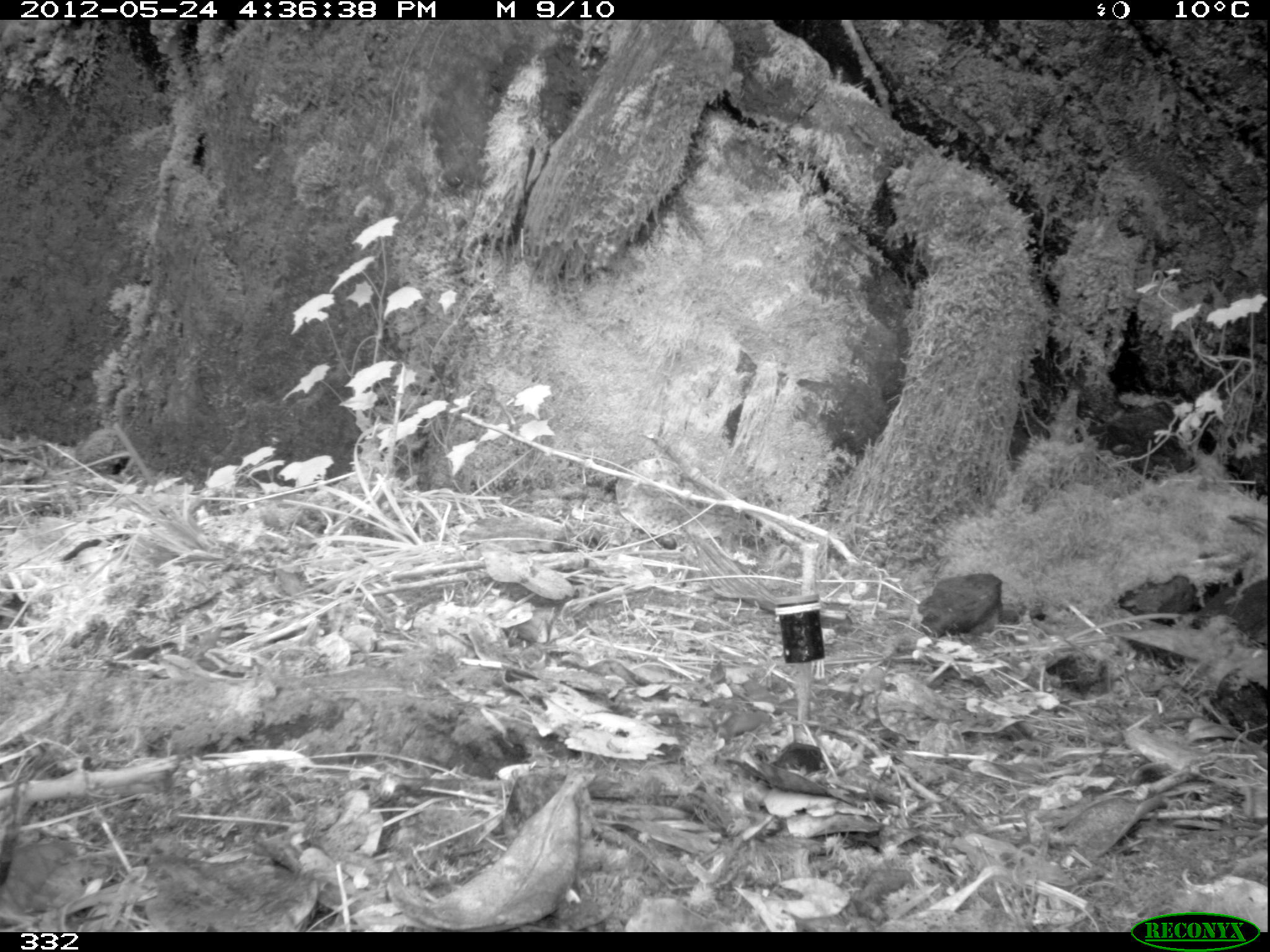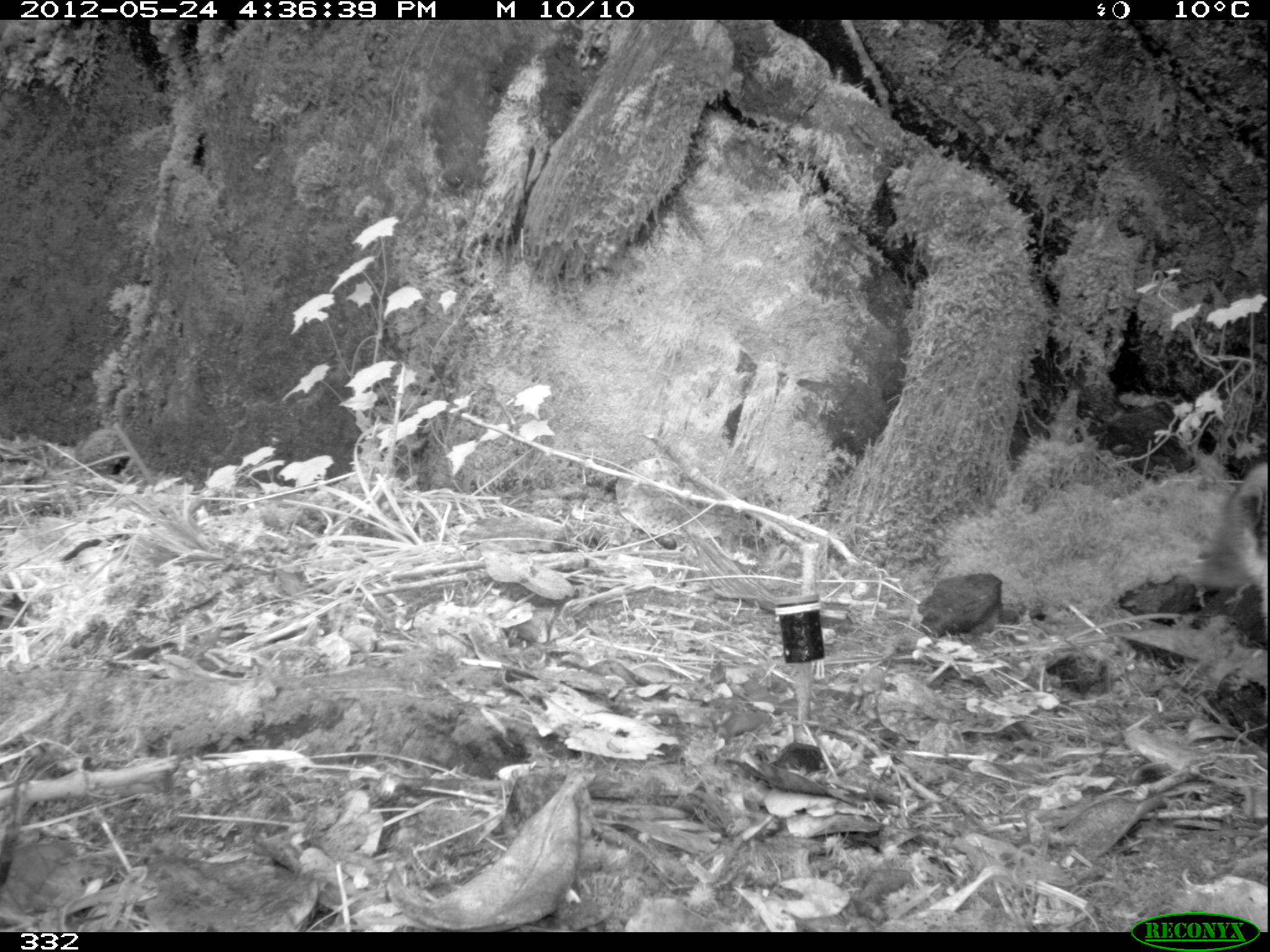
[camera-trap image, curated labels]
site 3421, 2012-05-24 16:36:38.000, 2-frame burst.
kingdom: Animalia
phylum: Chordata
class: Mammalia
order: Carnivora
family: Procyonidae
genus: Nasua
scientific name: Nasua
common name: coatis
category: unknown coati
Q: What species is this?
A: Unknown coati (coatis) (Nasua).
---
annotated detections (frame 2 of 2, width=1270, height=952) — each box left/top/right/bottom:
unknown coati: 1202/462/1268/632